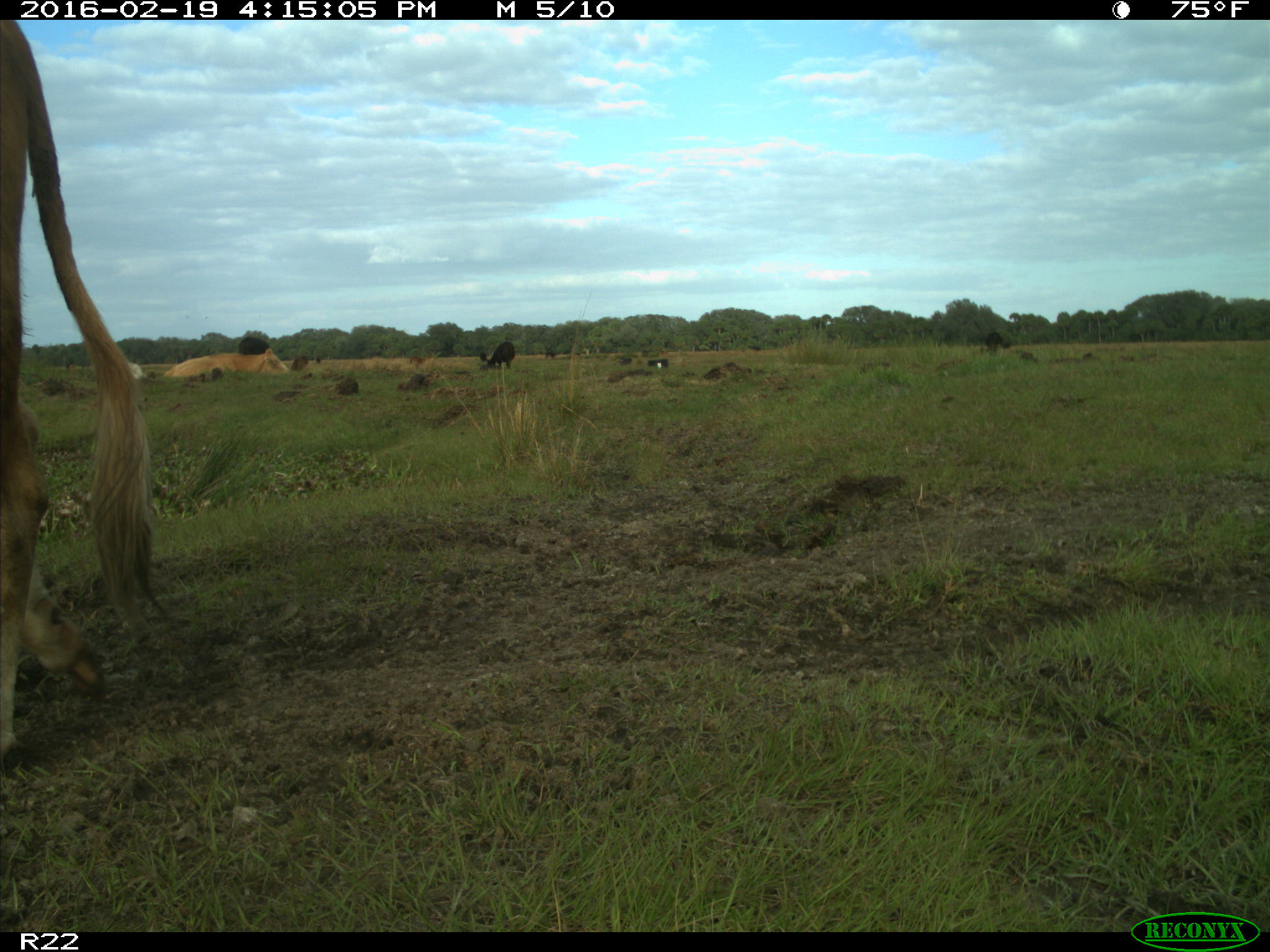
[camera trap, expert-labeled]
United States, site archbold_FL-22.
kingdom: Animalia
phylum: Chordata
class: Mammalia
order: Artiodactyla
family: Bovidae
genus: Bos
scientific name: Bos taurus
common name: domestic cow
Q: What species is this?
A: Bos taurus (domestic cow).